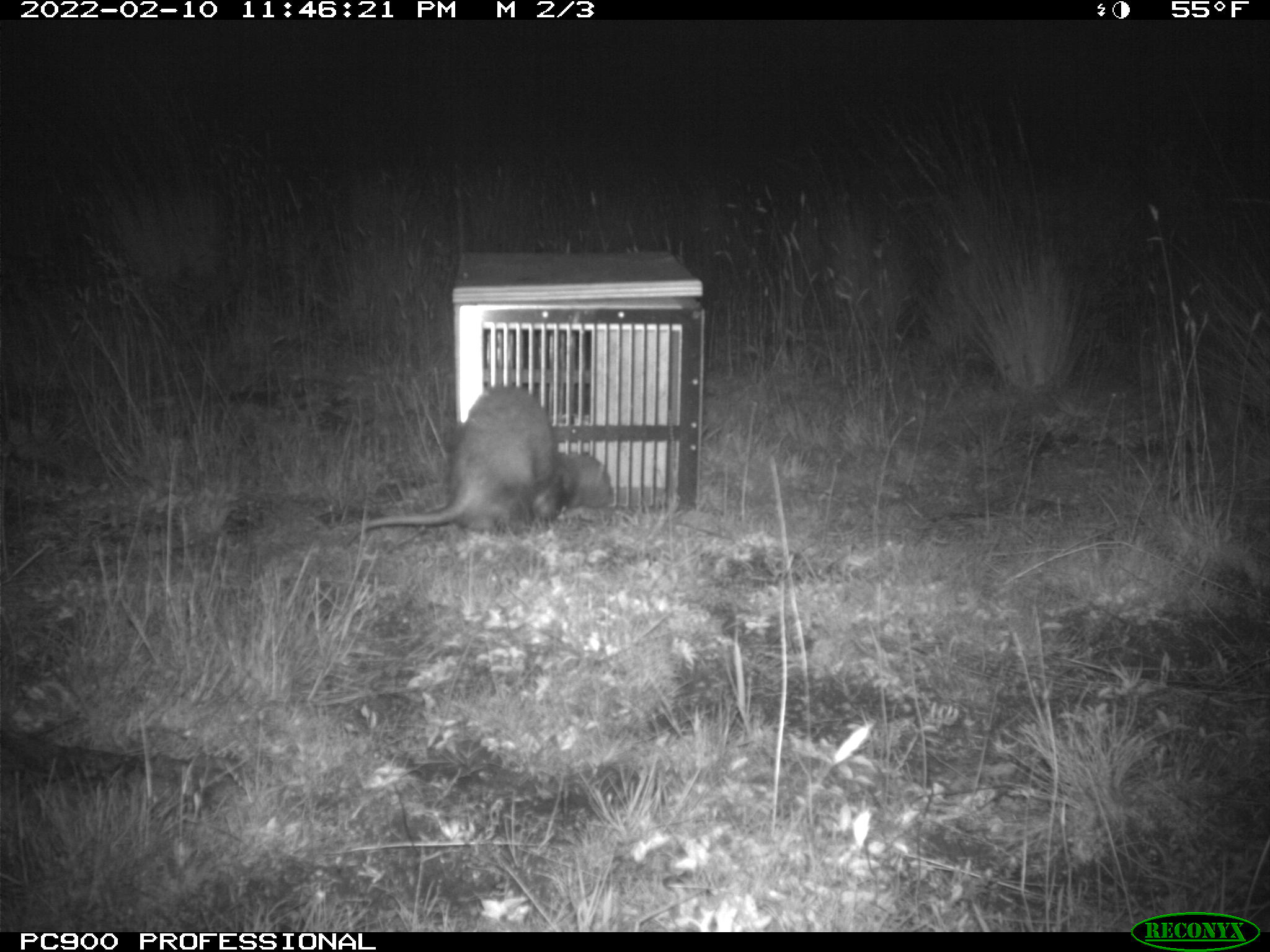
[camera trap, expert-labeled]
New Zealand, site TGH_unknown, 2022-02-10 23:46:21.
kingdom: Animalia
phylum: Chordata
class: Mammalia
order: Carnivora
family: Mustelidae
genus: Mustela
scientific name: Mustela furo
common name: ferret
Ferret (Mustela furo).